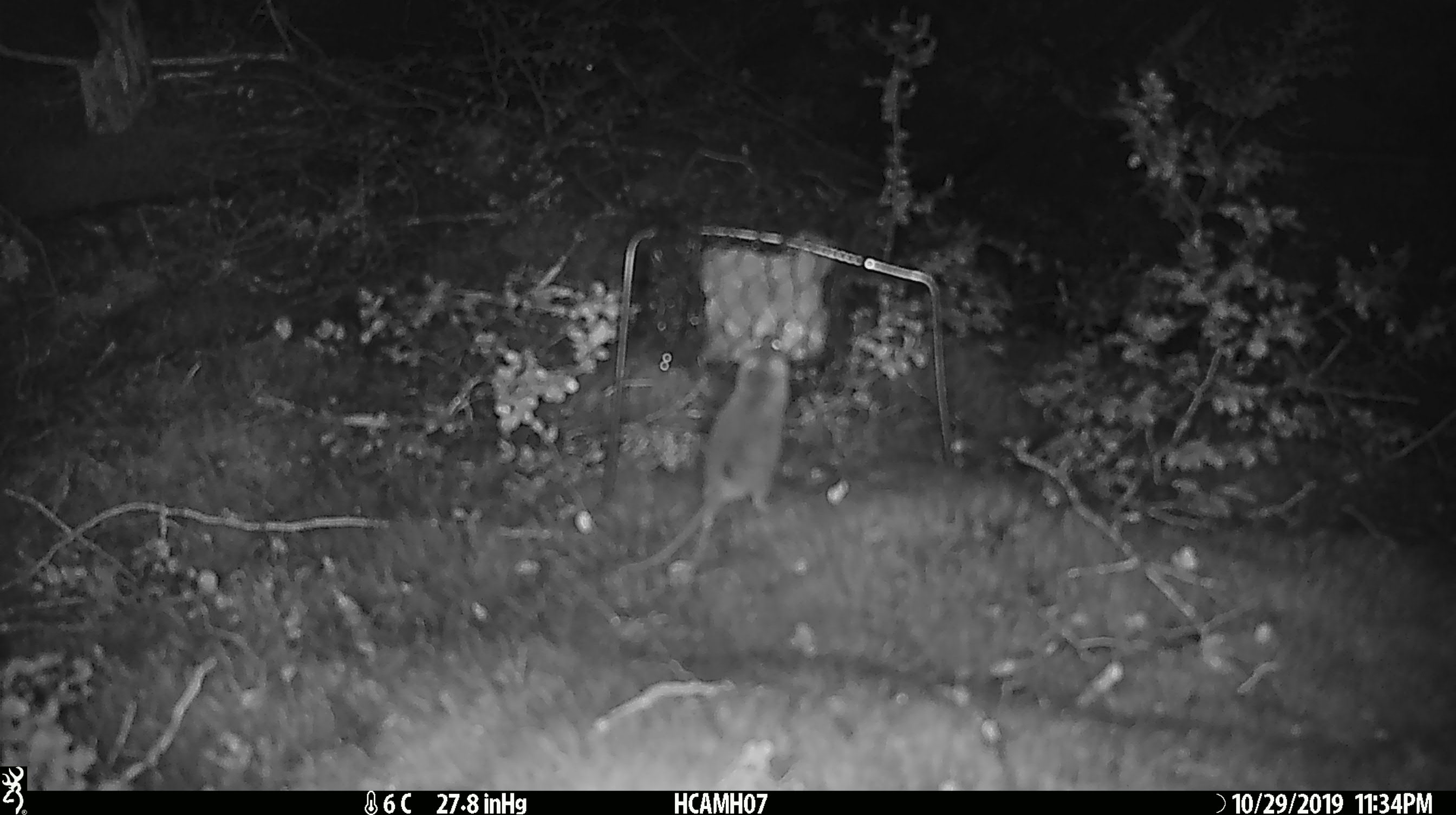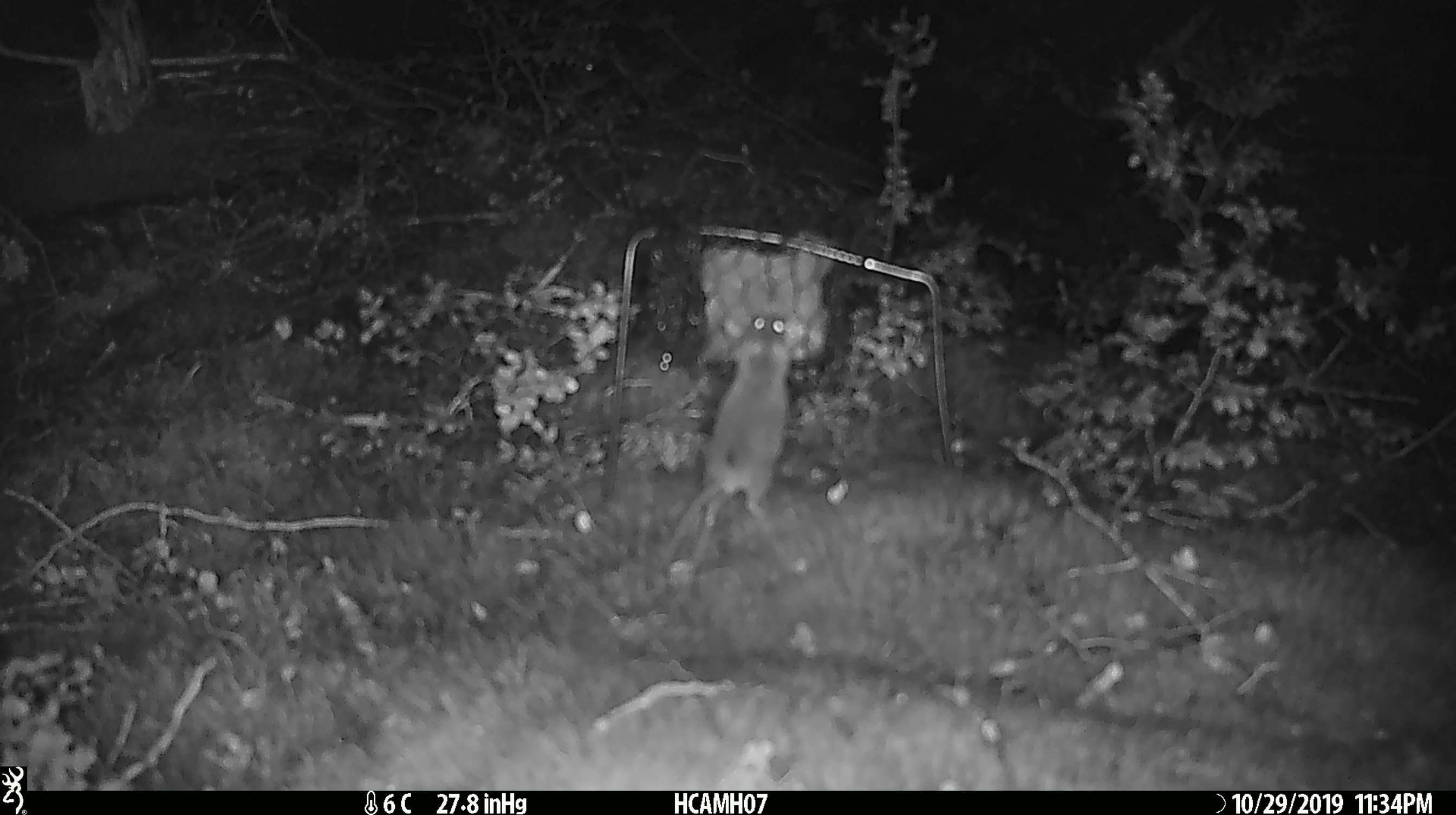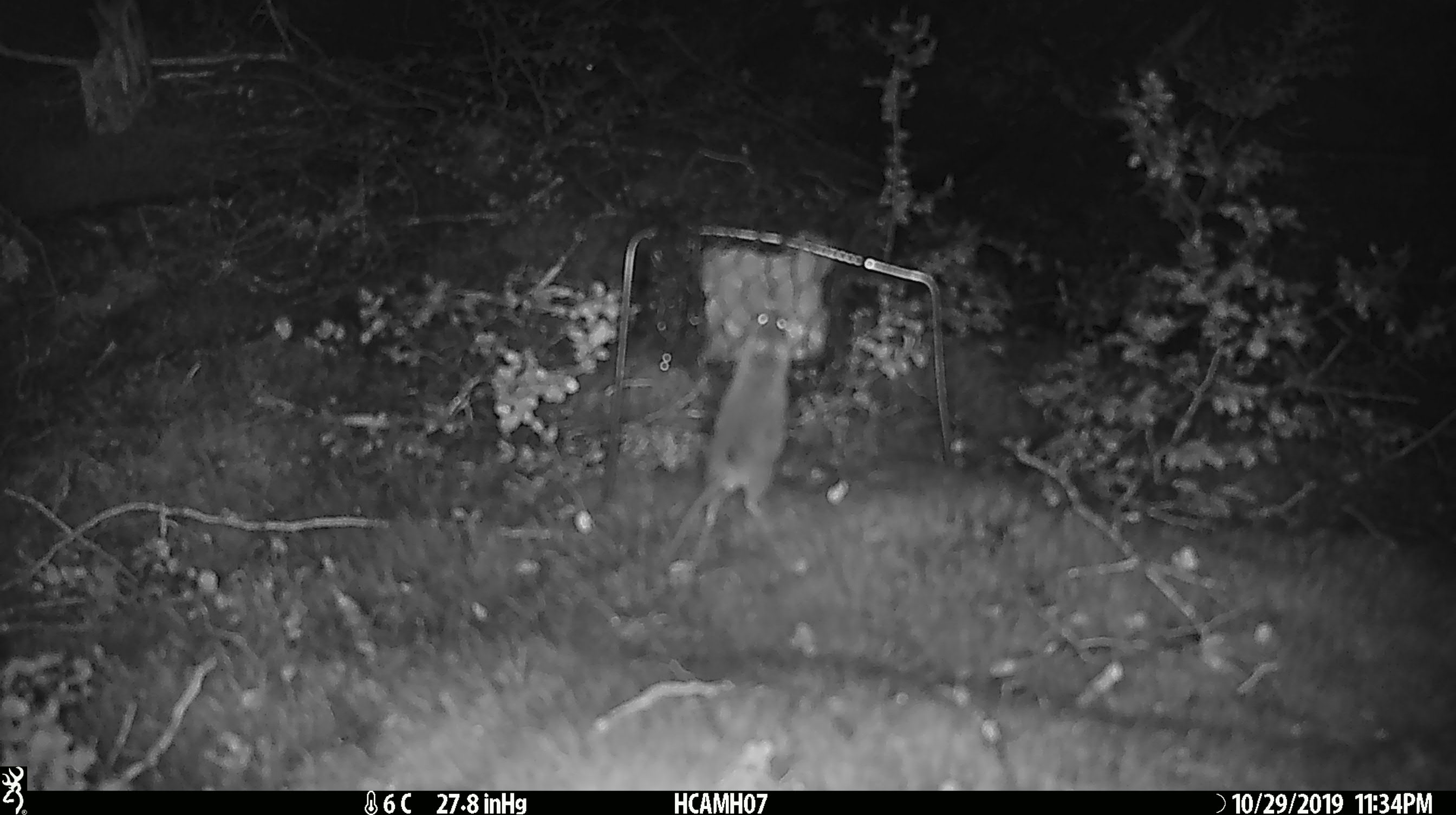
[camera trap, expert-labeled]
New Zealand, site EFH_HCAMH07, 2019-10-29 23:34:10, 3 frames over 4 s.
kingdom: Animalia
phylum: Chordata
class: Mammalia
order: Rodentia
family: Muridae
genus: Mus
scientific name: Mus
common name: mouse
Mouse (Mus).